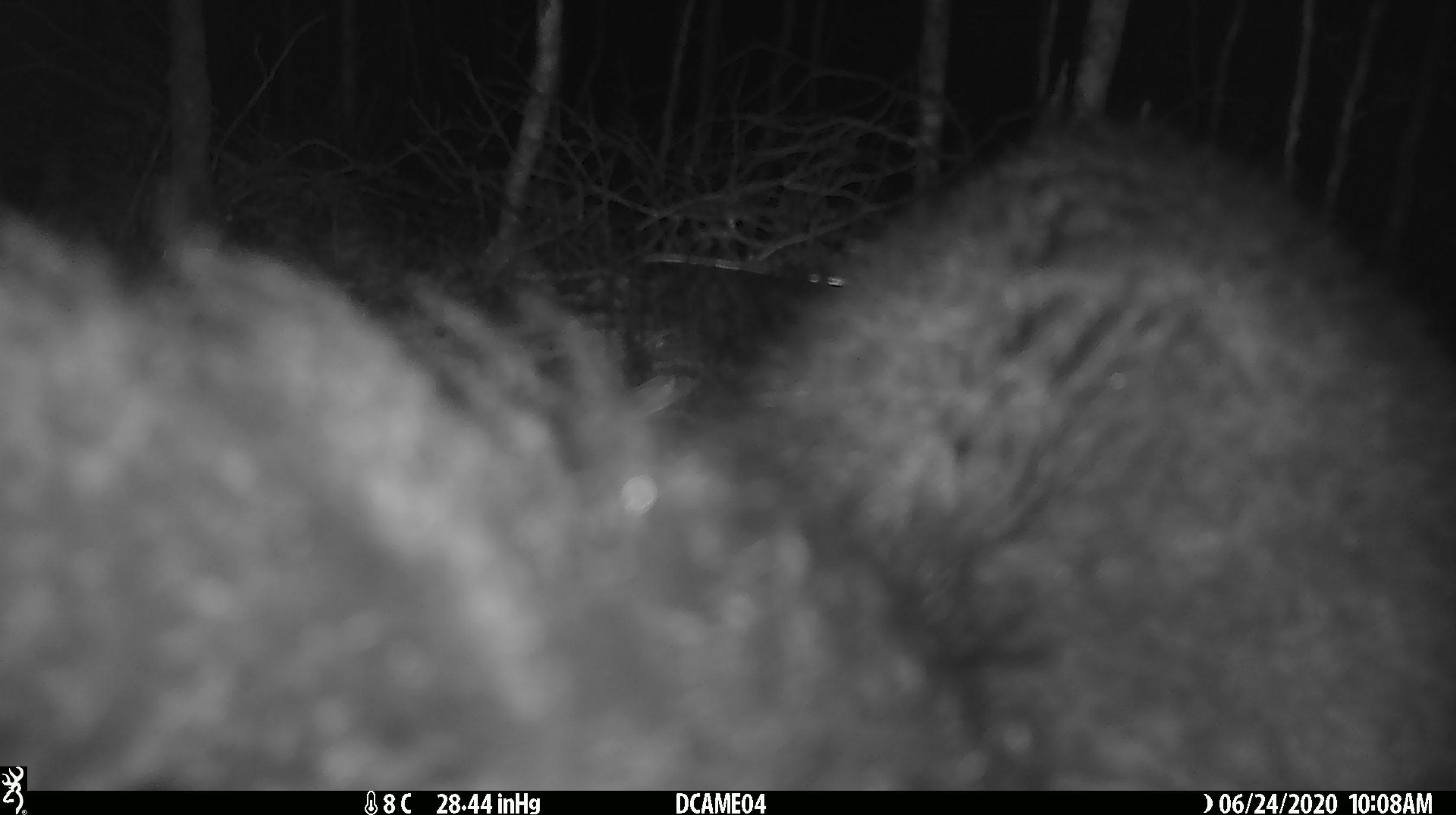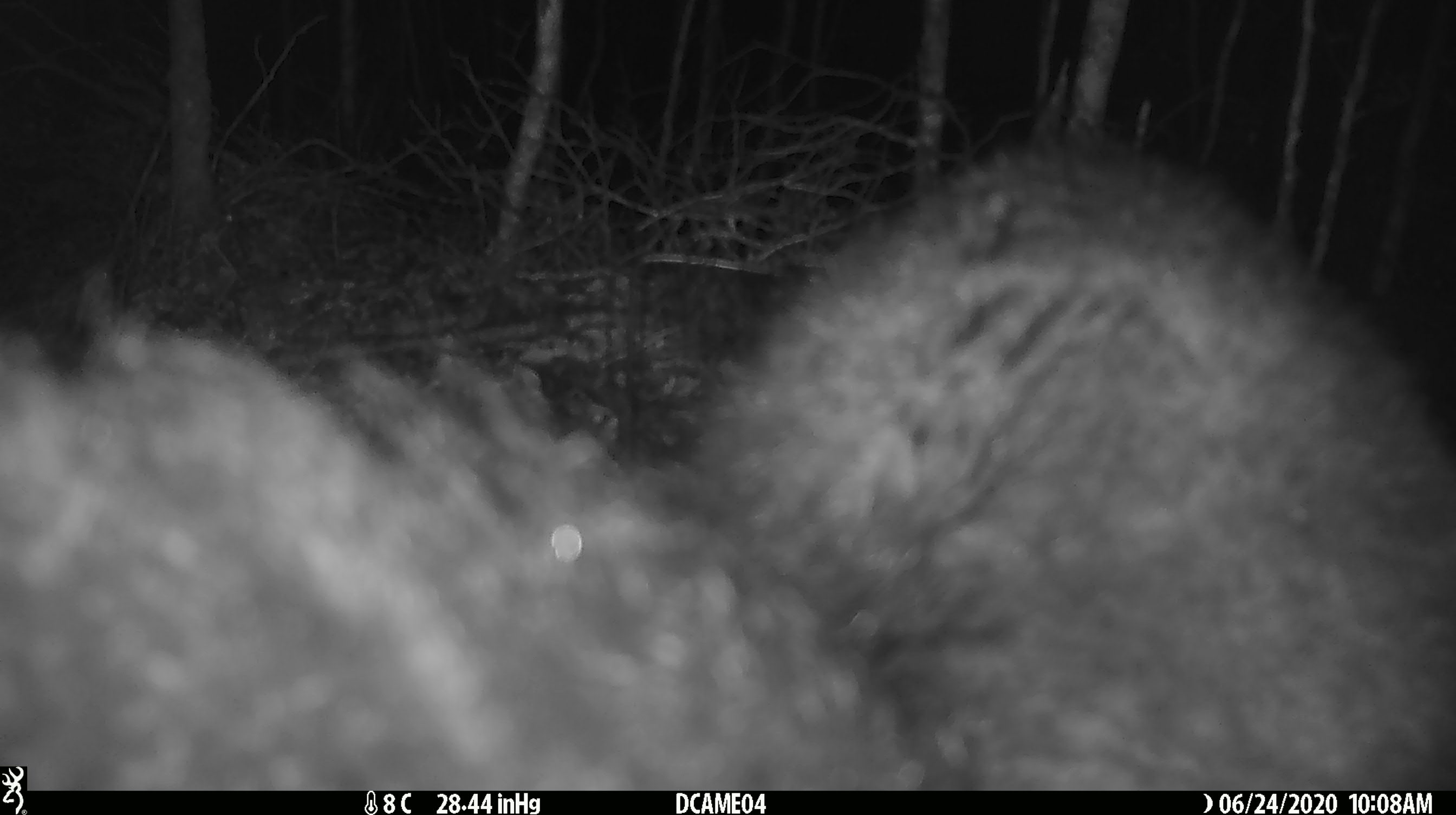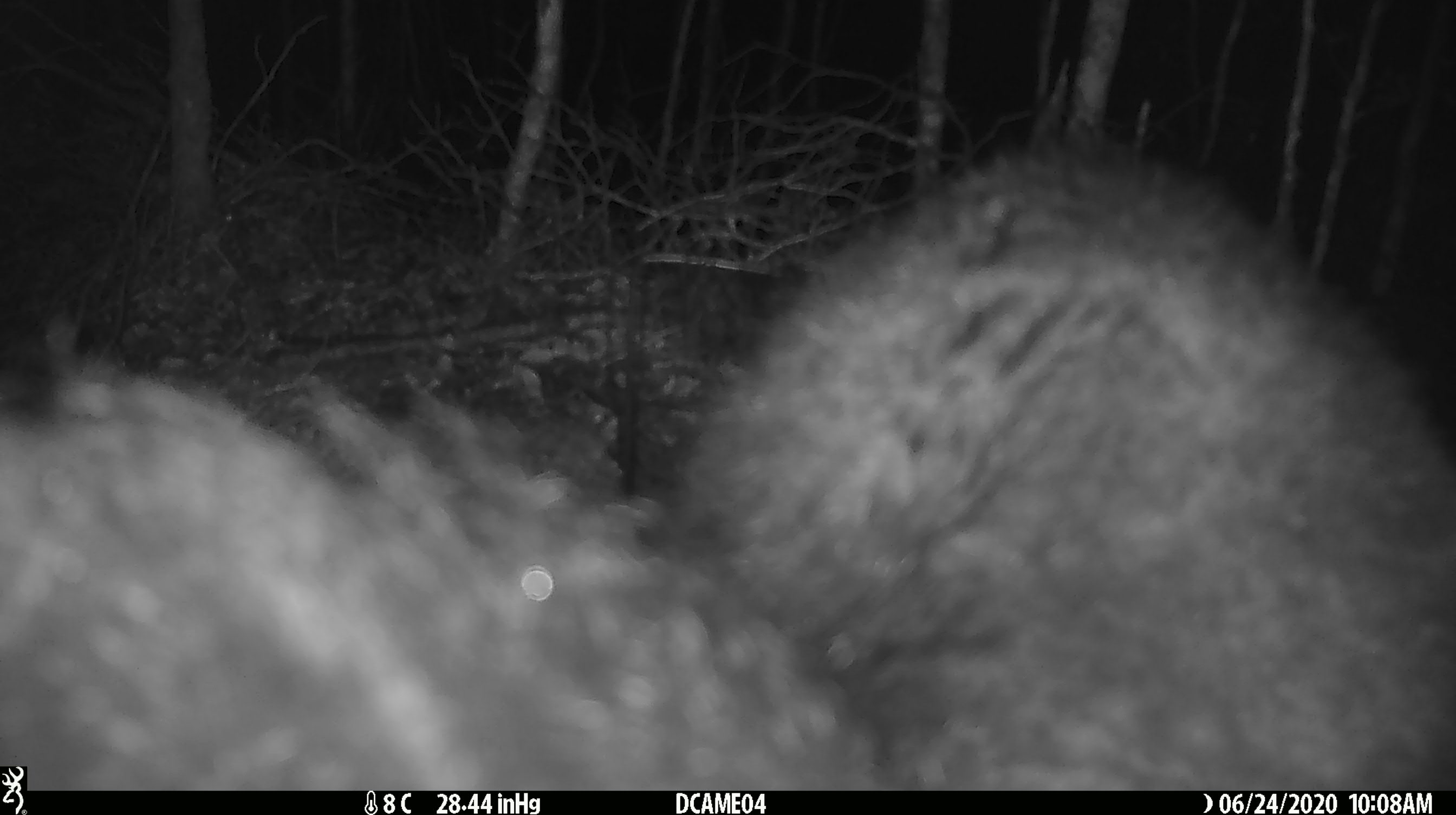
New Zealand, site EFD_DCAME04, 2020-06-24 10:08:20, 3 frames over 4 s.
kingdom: Animalia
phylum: Chordata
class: Mammalia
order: Diprotodontia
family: Phalangeridae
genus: Trichosurus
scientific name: Trichosurus vulpecula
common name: common brushtail possum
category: possum